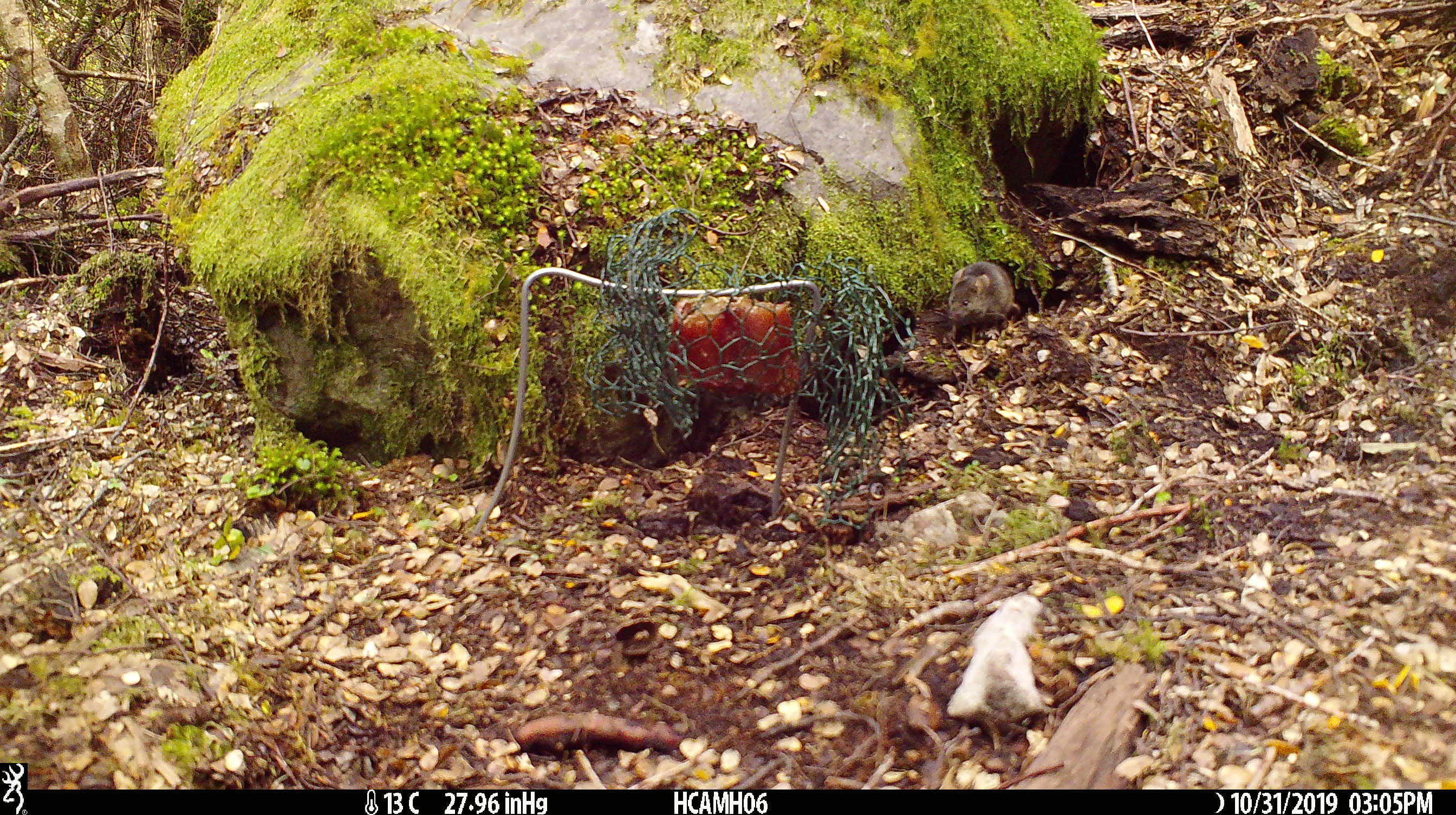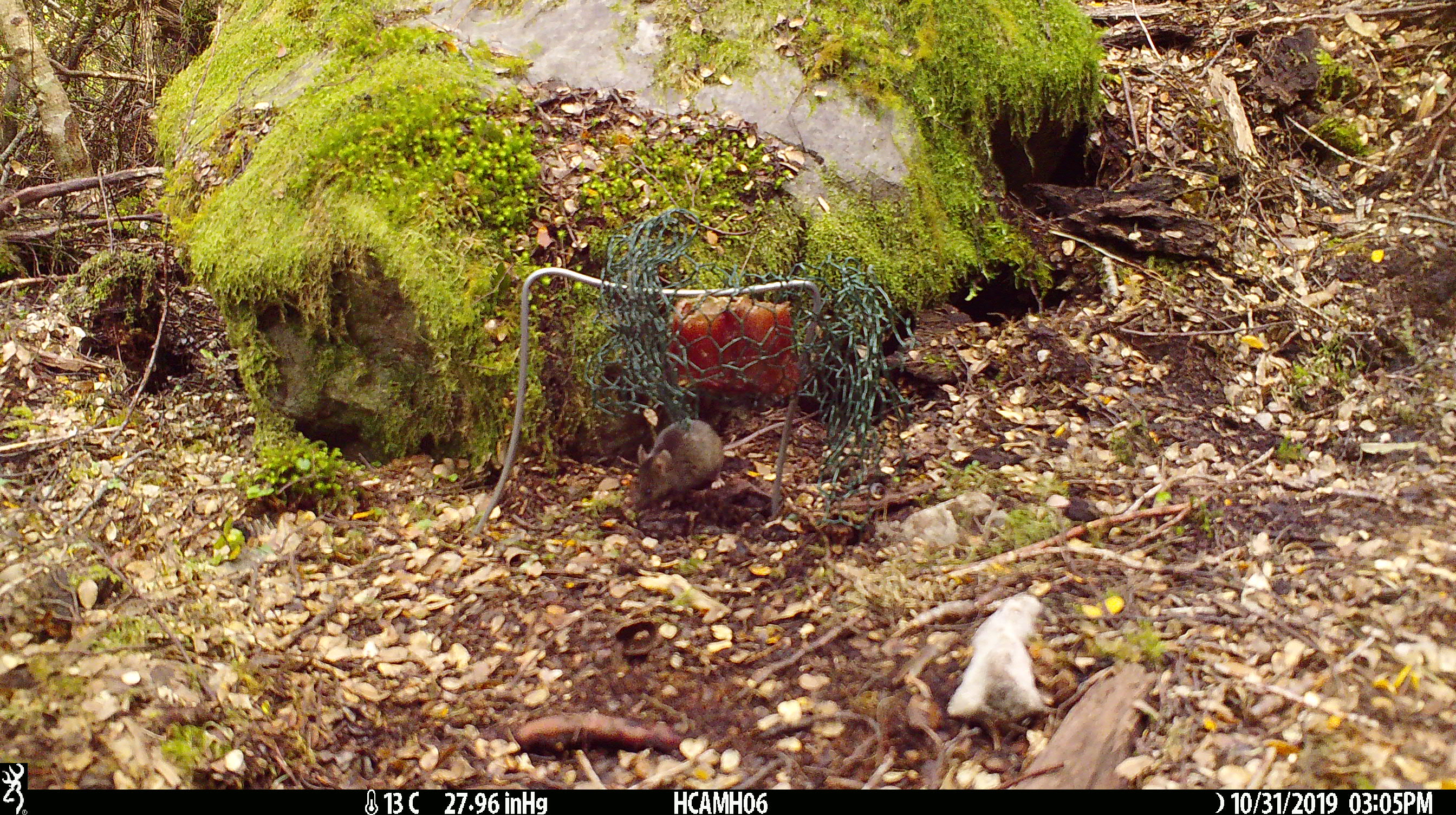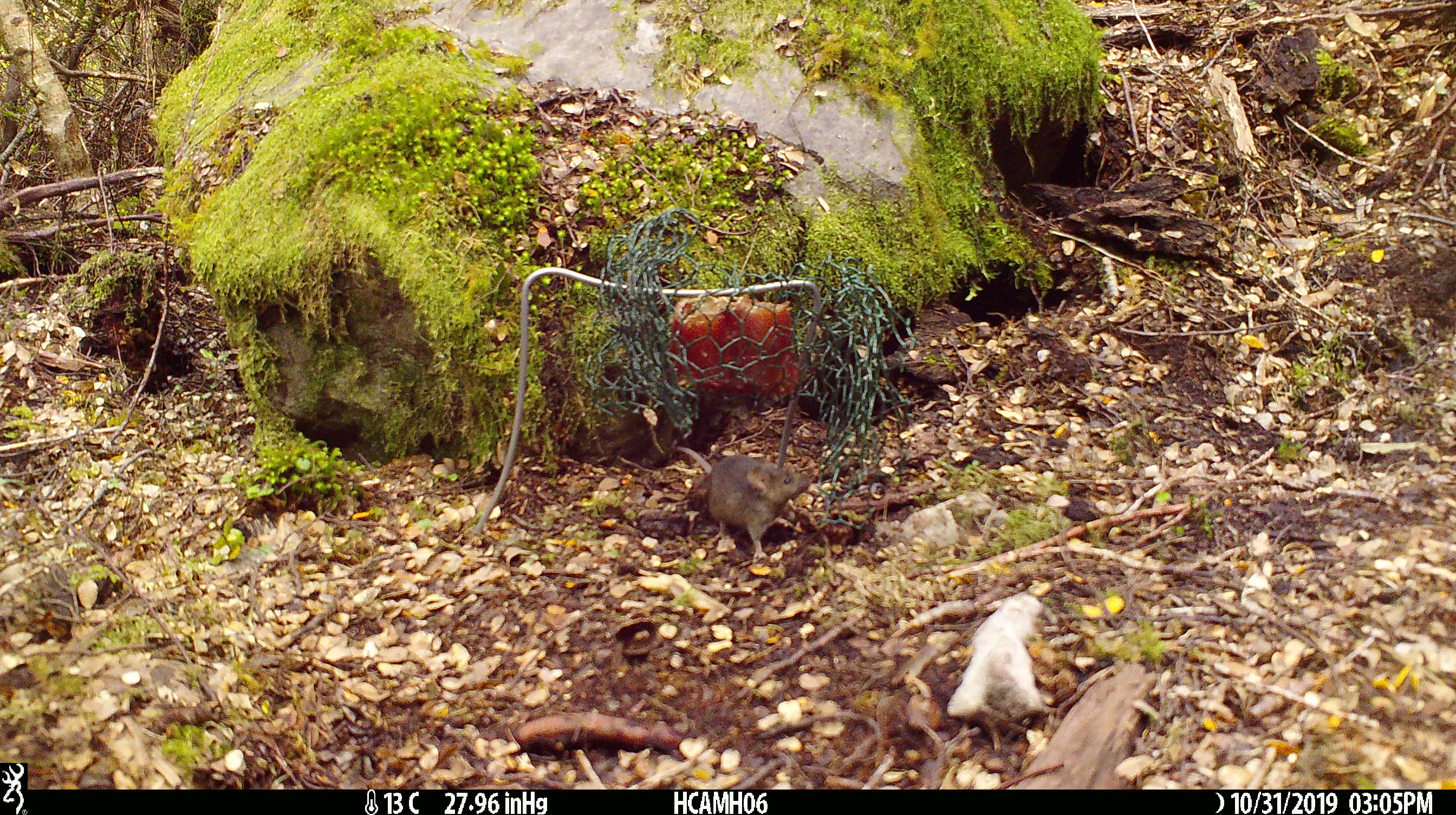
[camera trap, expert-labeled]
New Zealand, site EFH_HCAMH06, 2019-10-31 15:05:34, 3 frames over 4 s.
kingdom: Animalia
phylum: Chordata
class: Mammalia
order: Rodentia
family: Muridae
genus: Mus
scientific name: Mus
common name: mouse